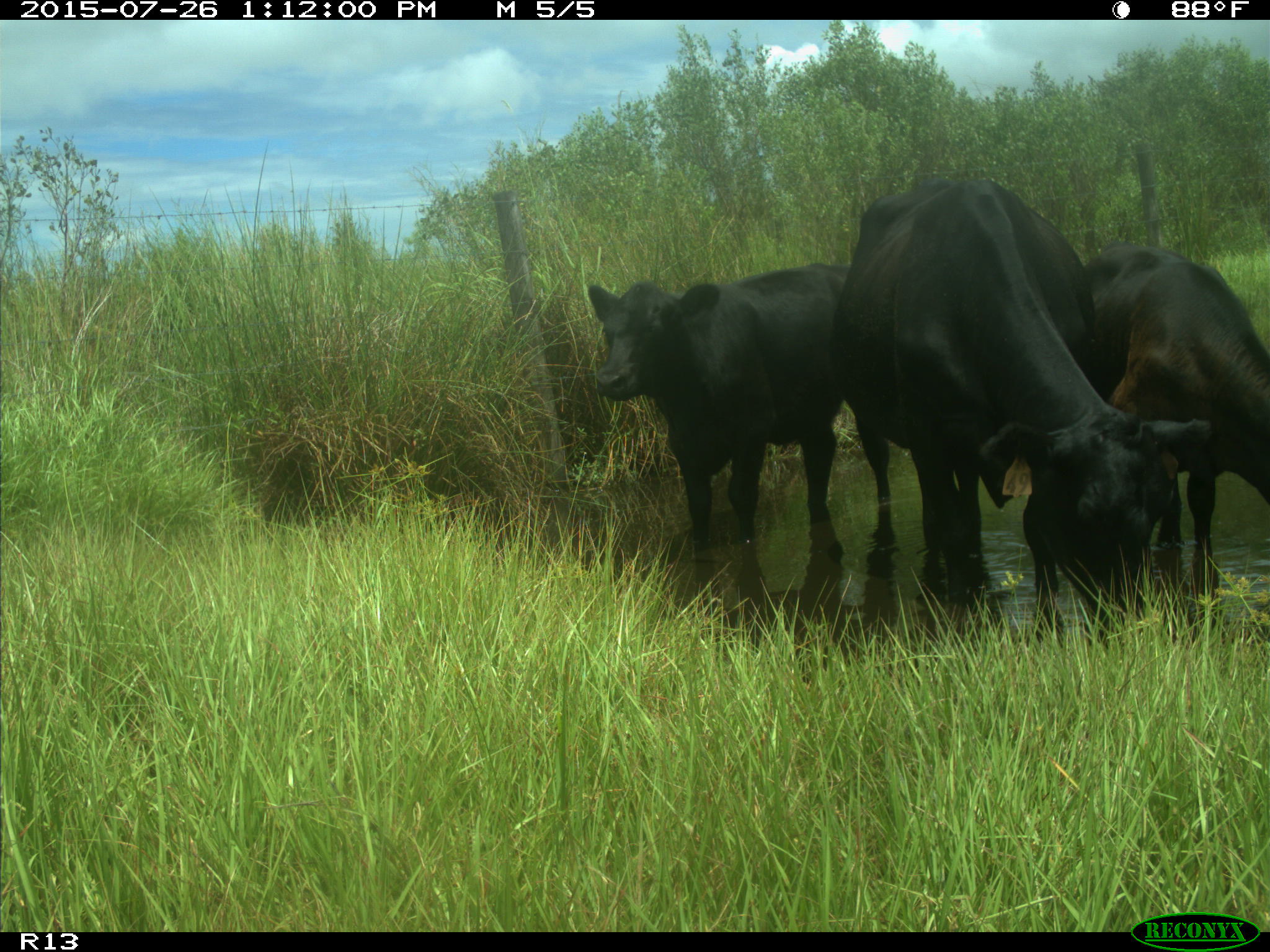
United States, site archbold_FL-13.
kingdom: Animalia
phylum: Chordata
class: Mammalia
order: Artiodactyla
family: Bovidae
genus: Bos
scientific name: Bos taurus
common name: domestic cow